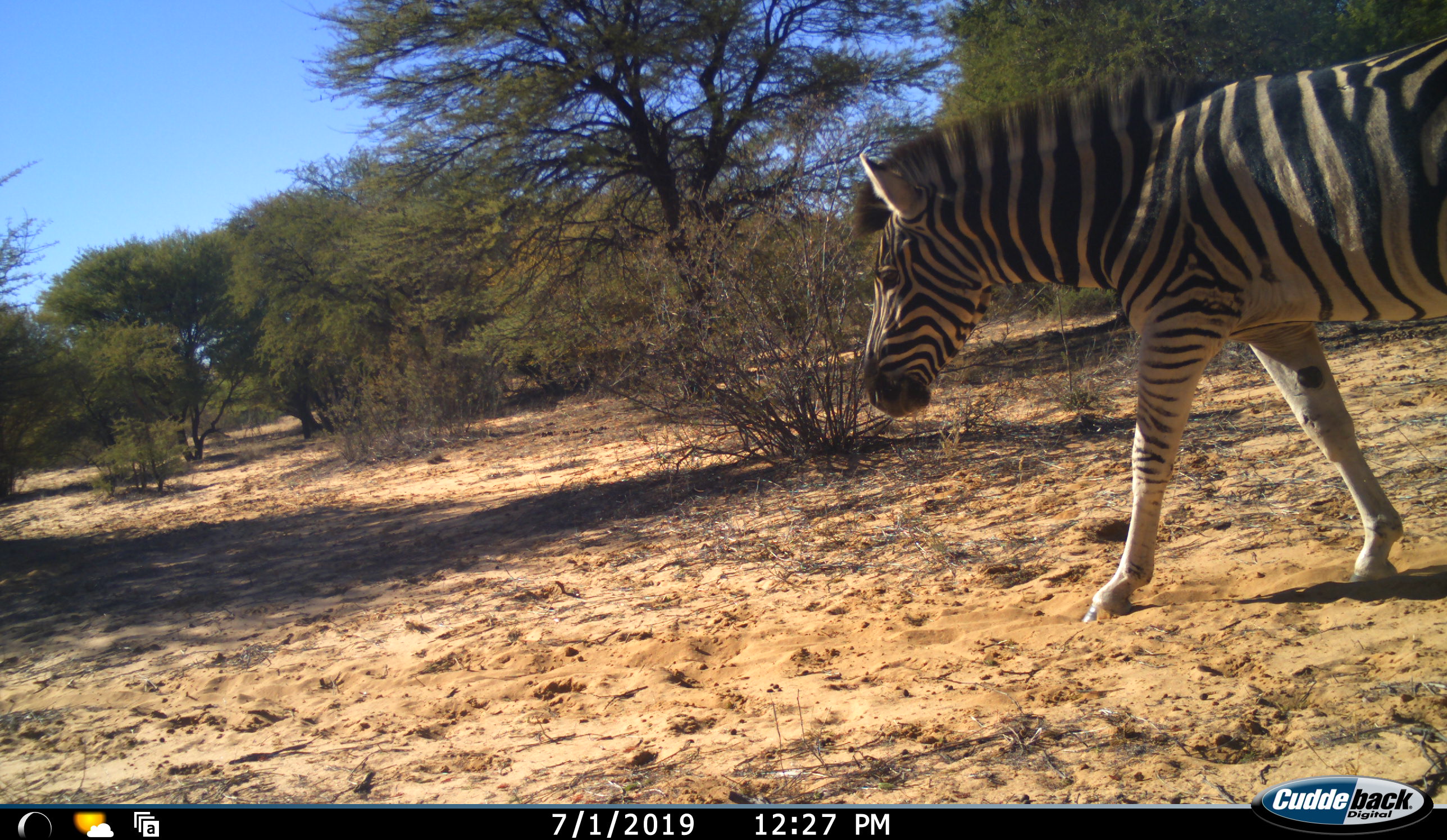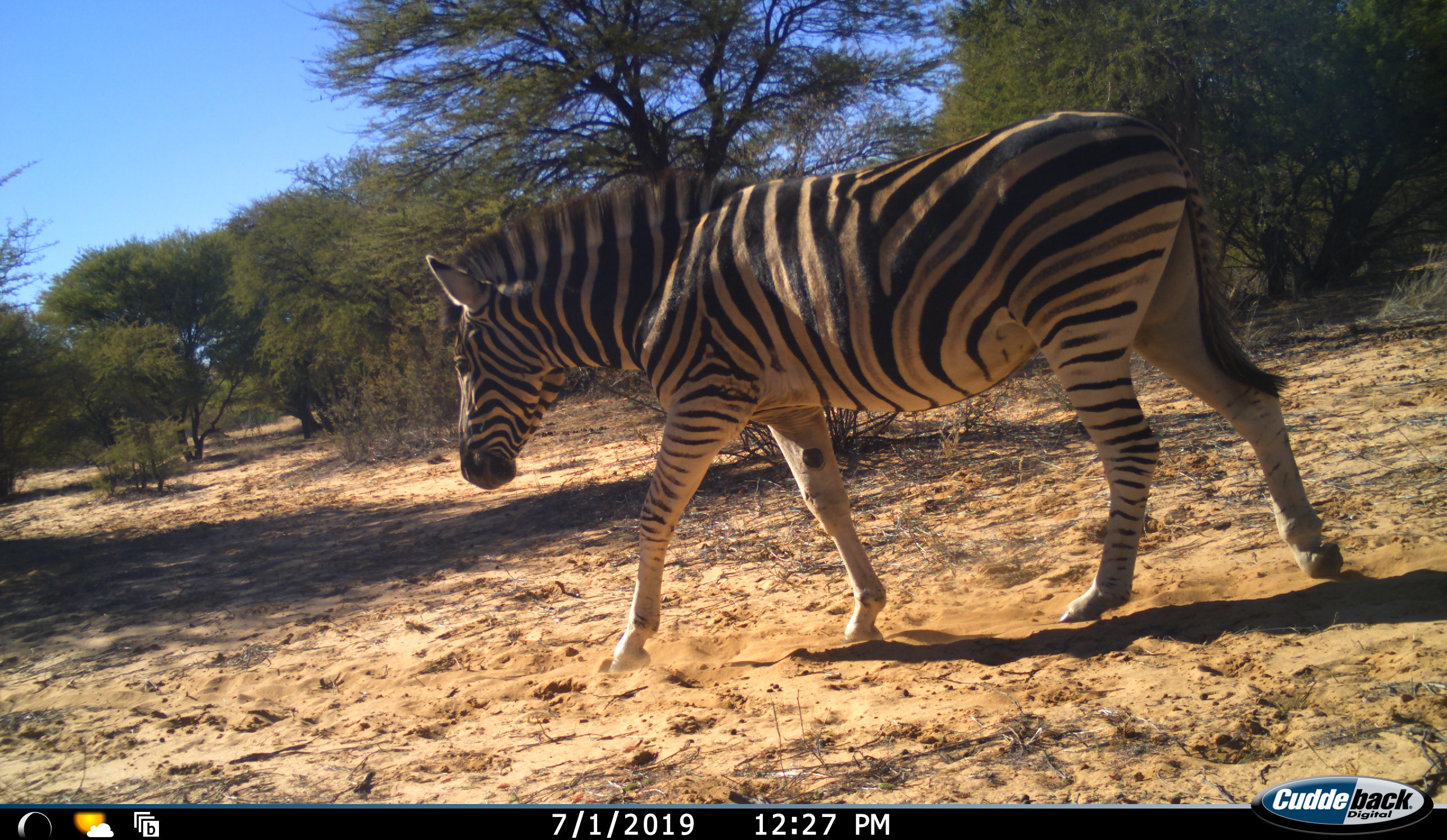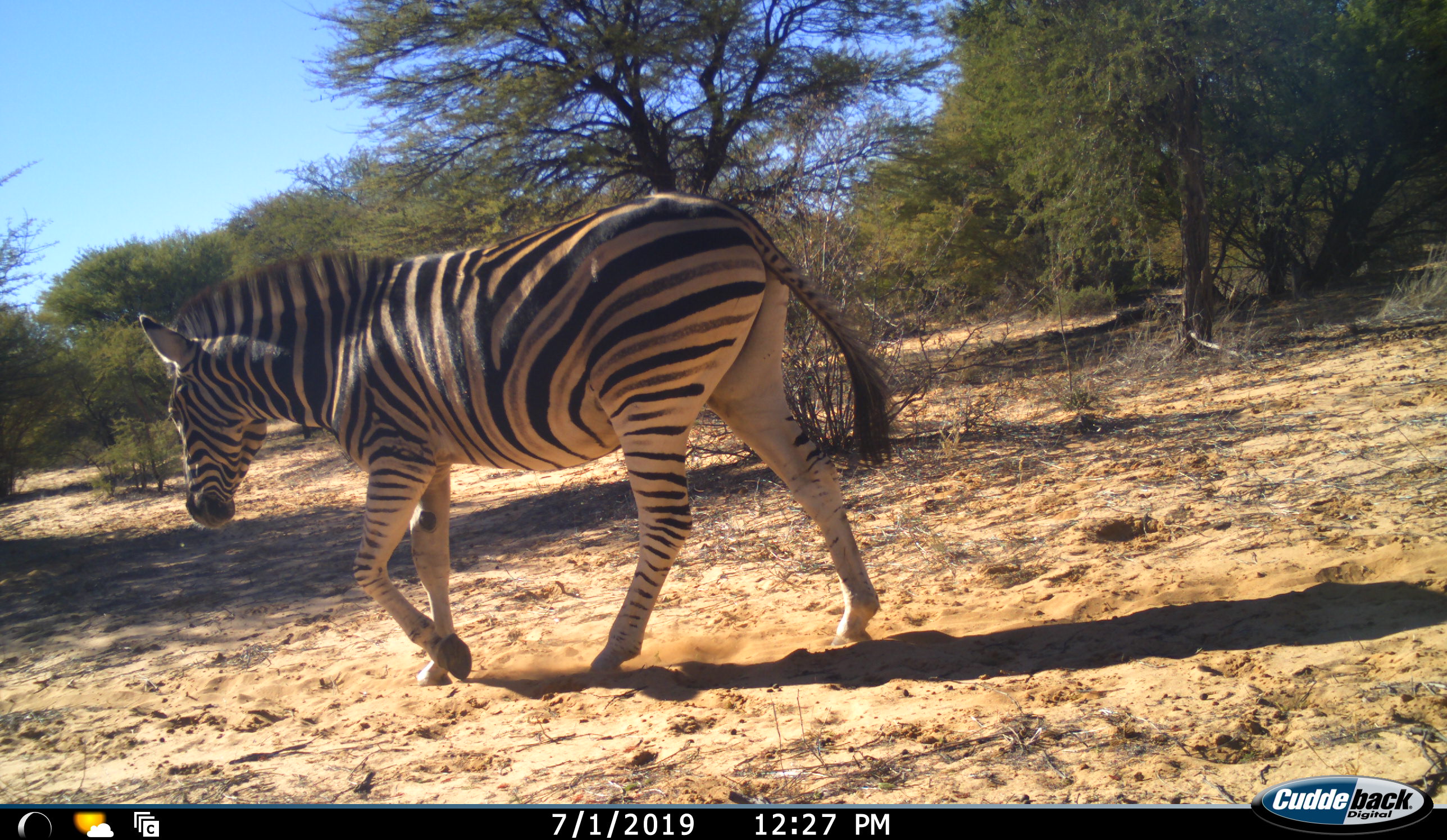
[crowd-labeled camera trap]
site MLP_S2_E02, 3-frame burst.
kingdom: Animalia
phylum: Chordata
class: Mammalia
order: Perissodactyla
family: Equidae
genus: Equus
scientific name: Equus quagga burchellii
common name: burchell's zebra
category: zebraburchells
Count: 1.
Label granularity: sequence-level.